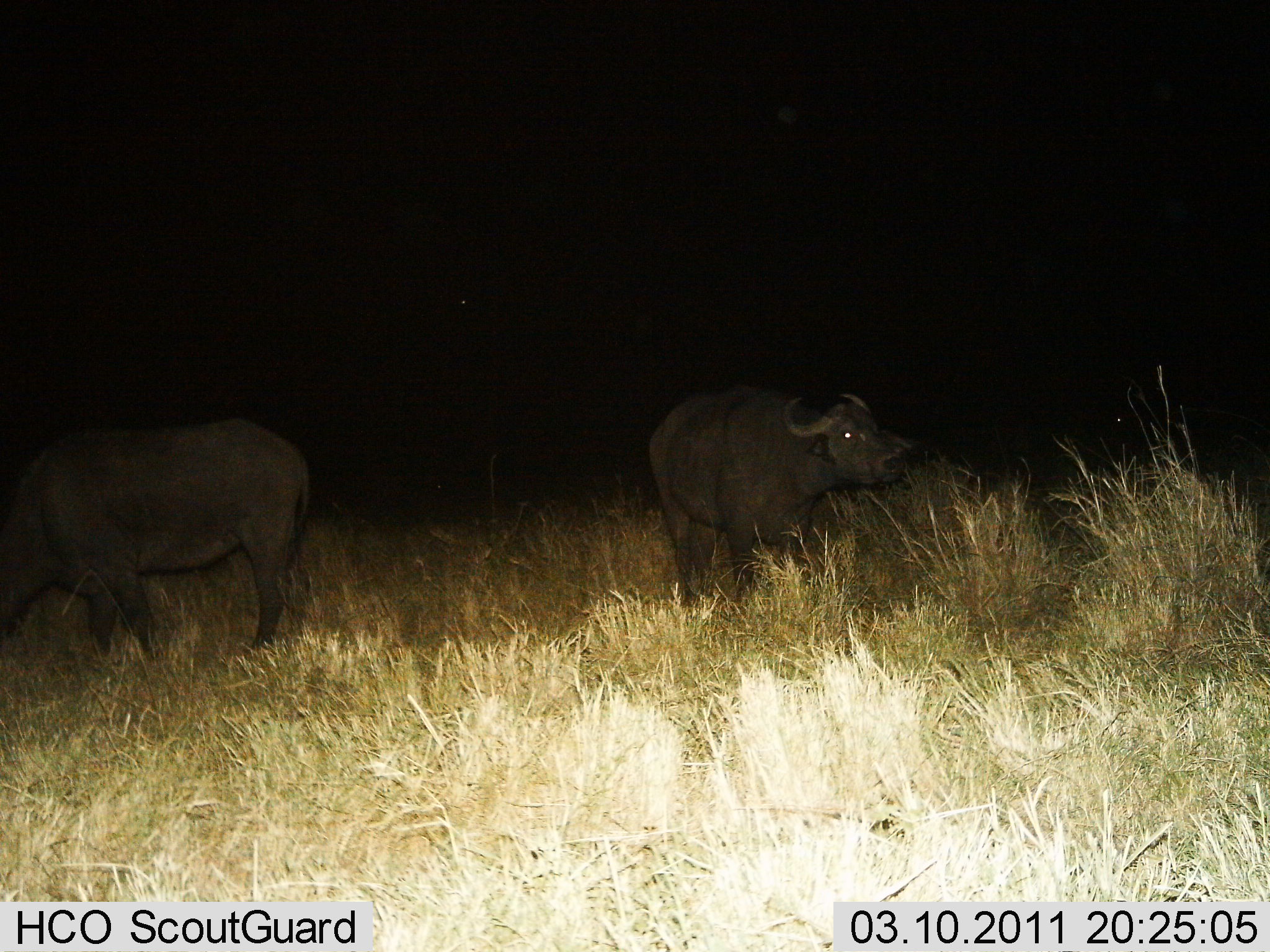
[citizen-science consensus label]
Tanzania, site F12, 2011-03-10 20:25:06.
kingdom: Animalia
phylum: Chordata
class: Mammalia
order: Artiodactyla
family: Bovidae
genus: Syncerus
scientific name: Syncerus caffer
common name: cape buffalo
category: buffalo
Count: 2.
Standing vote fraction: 73%.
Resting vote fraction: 0%.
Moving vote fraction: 18%.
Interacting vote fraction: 0%.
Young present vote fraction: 0%.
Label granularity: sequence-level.